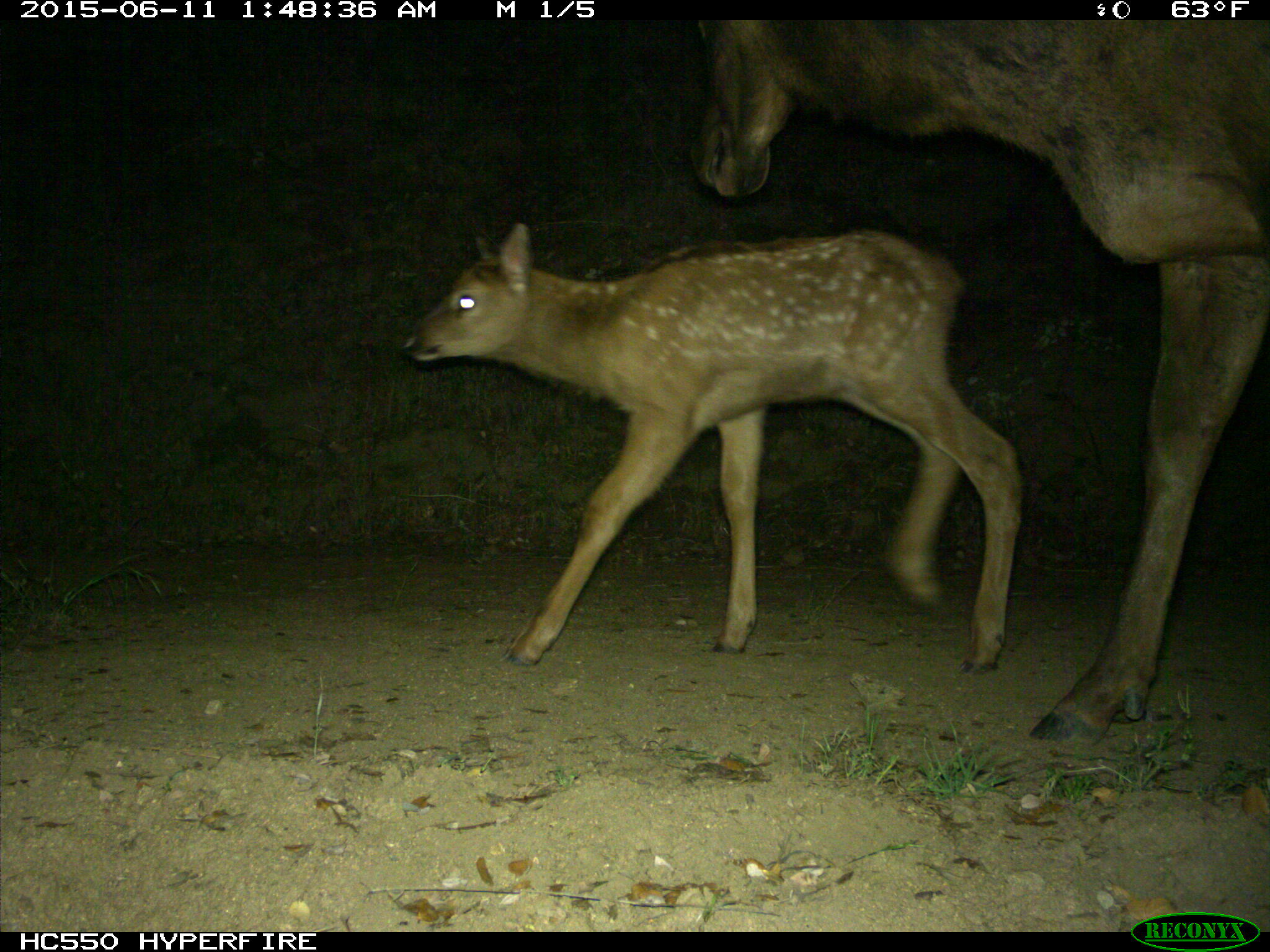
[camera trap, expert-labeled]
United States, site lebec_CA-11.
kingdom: Animalia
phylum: Chordata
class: Mammalia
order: Artiodactyla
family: Cervidae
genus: Cervus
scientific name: Cervus canadensis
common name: elk